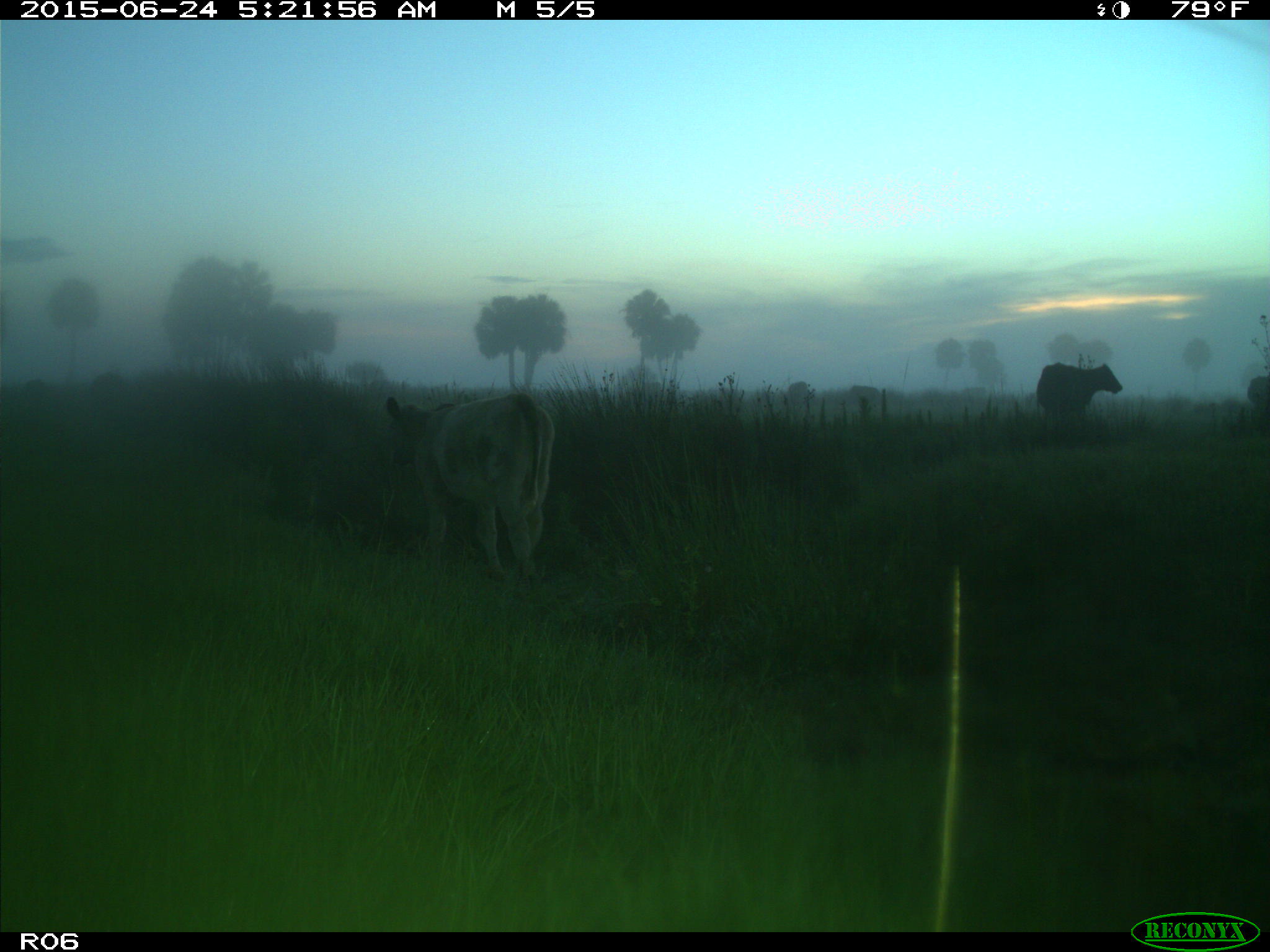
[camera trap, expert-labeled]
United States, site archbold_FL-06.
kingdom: Animalia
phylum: Chordata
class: Mammalia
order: Artiodactyla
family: Bovidae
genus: Bos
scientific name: Bos taurus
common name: domestic cow